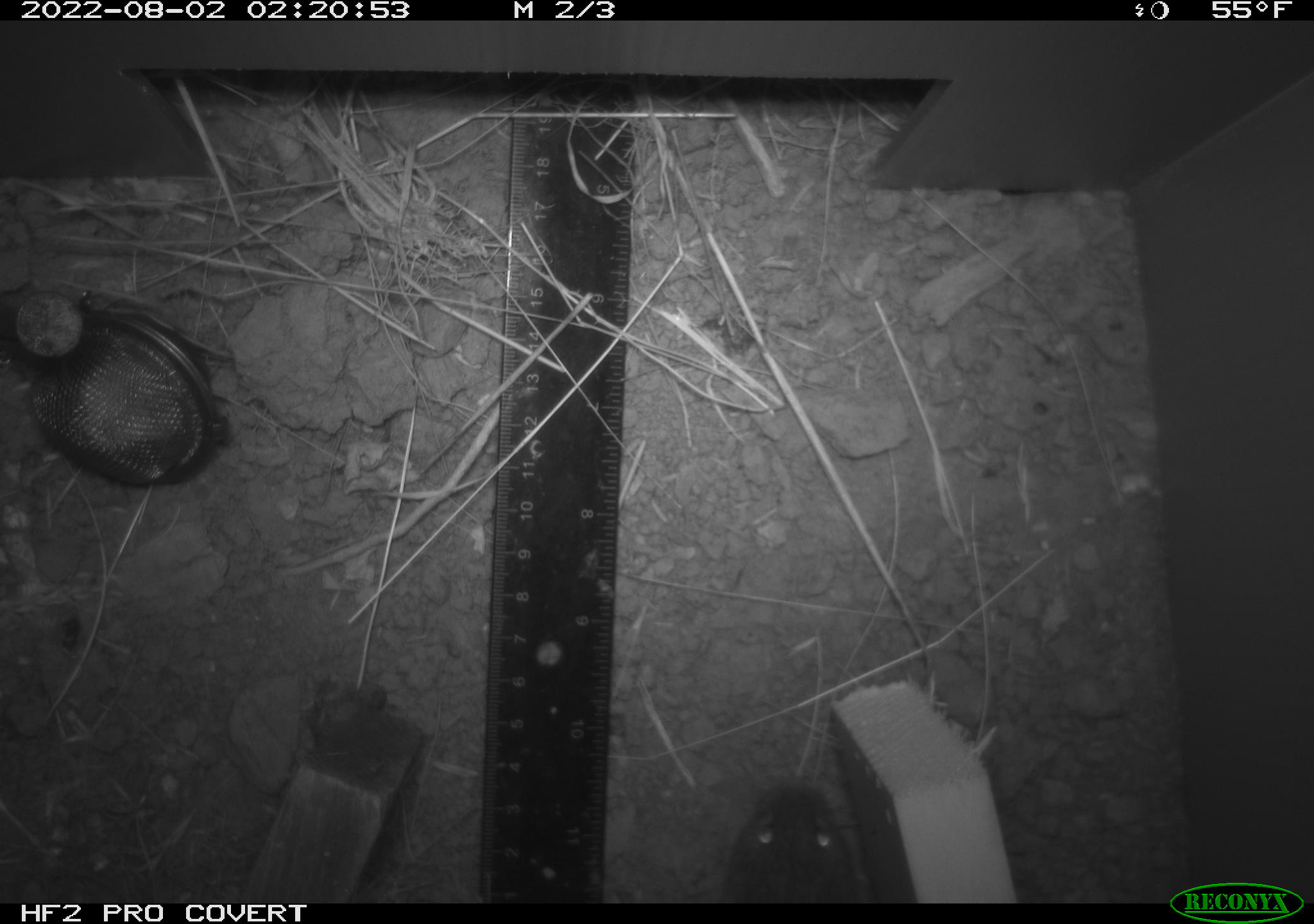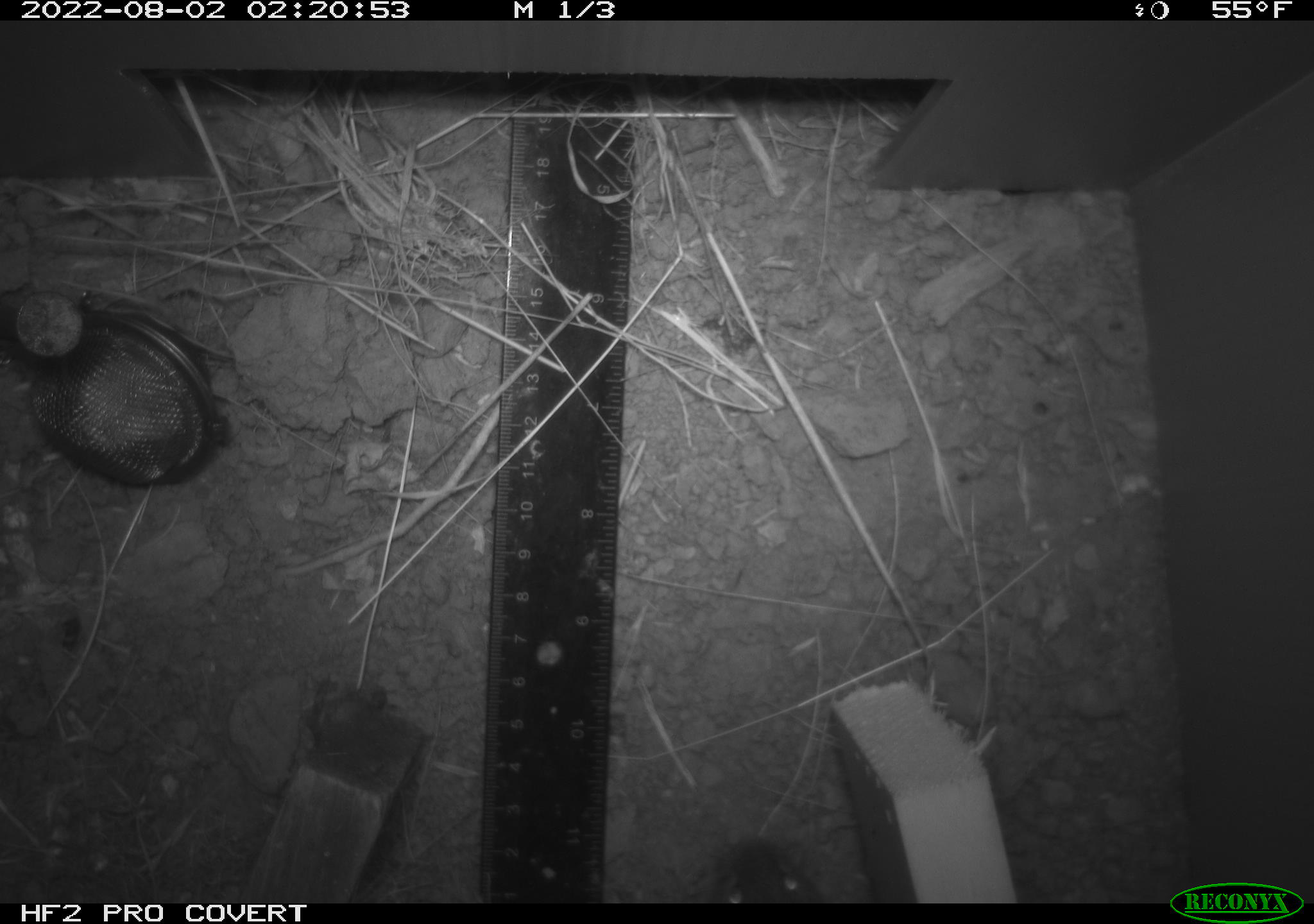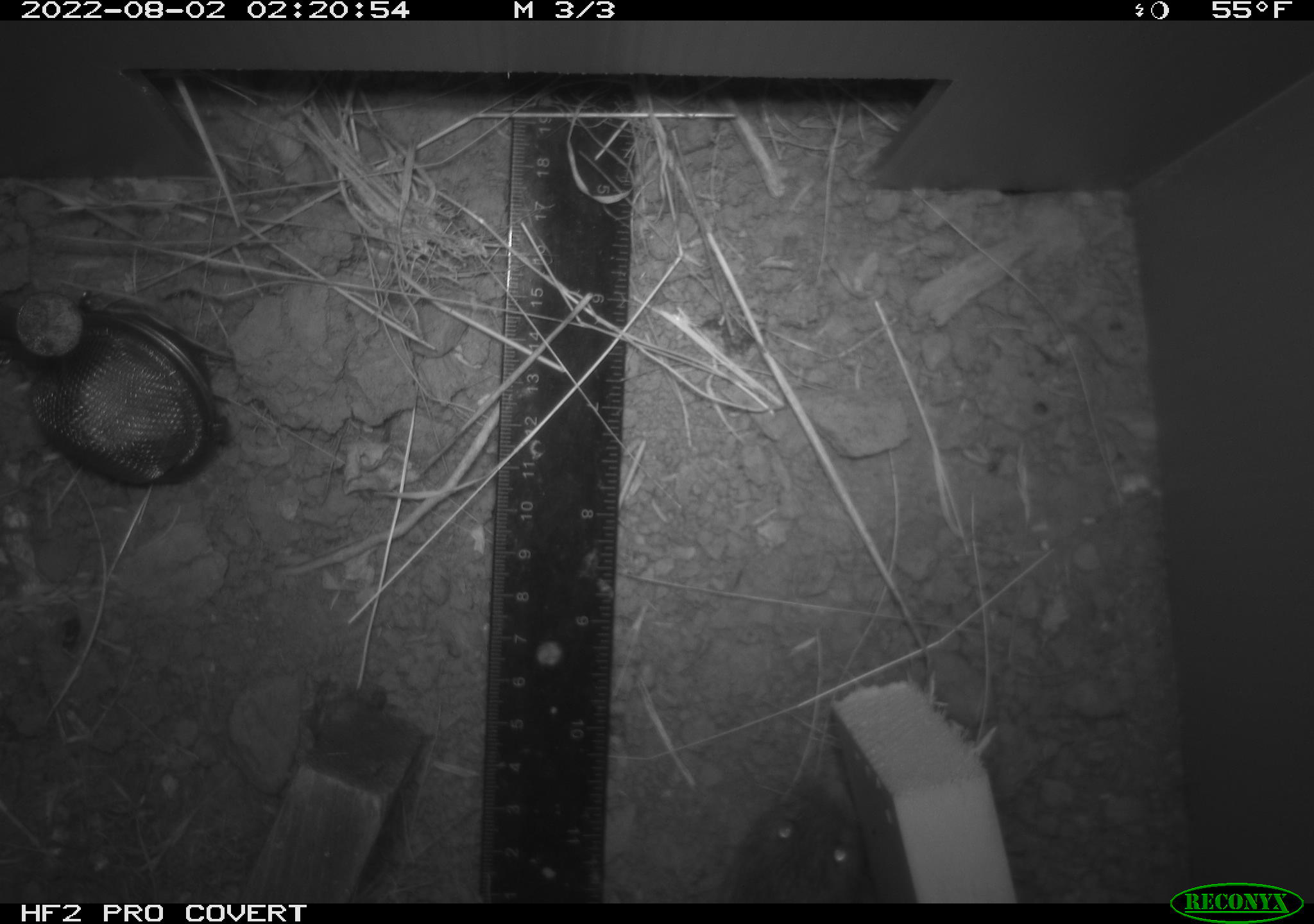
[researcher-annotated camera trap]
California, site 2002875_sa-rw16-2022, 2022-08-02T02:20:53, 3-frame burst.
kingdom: Animalia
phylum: Chordata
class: Mammalia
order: Rodentia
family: Cricetidae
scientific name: Arvicolinae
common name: voles, lemmings, and muskrats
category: arvicolinae subfamily